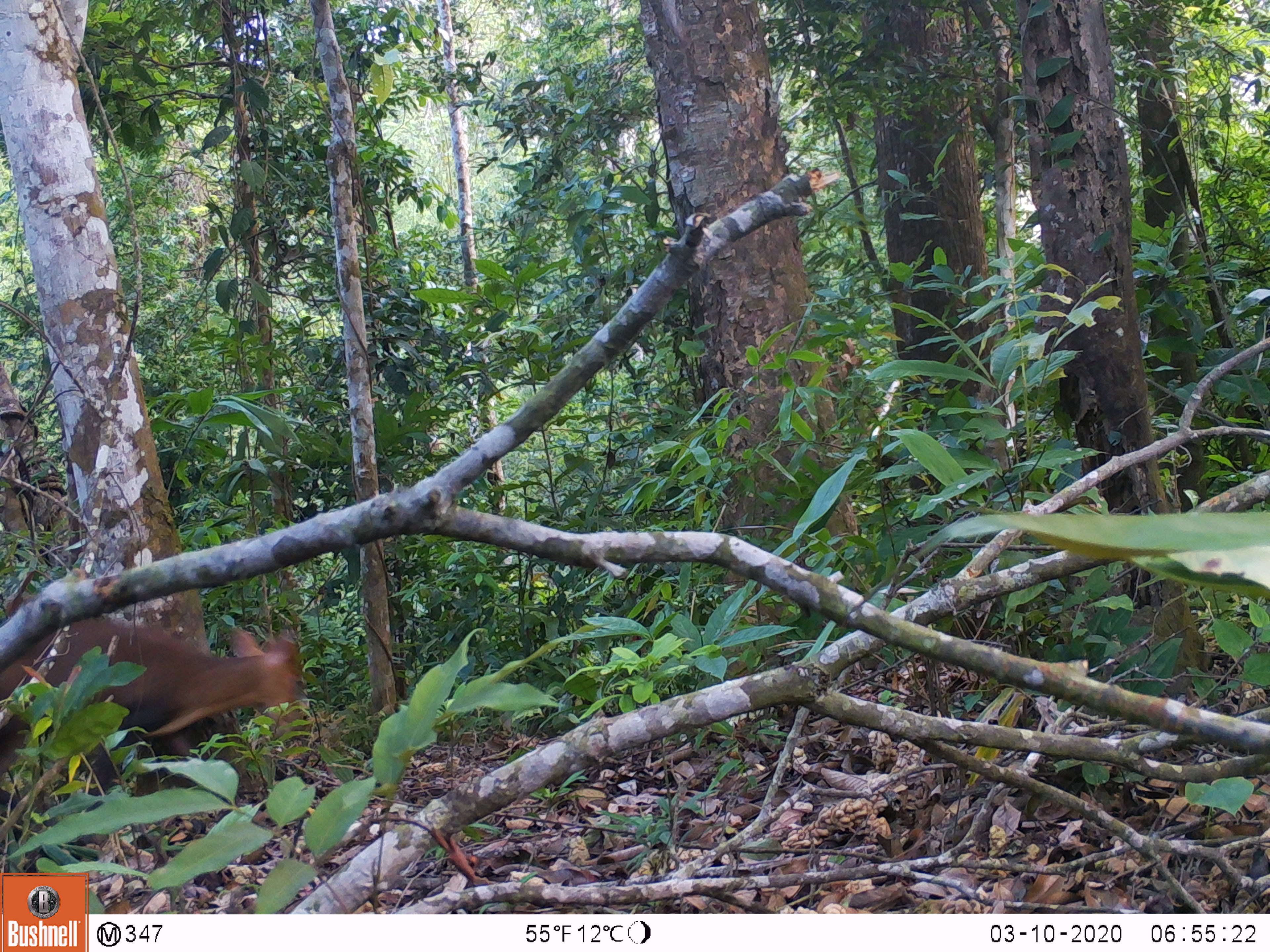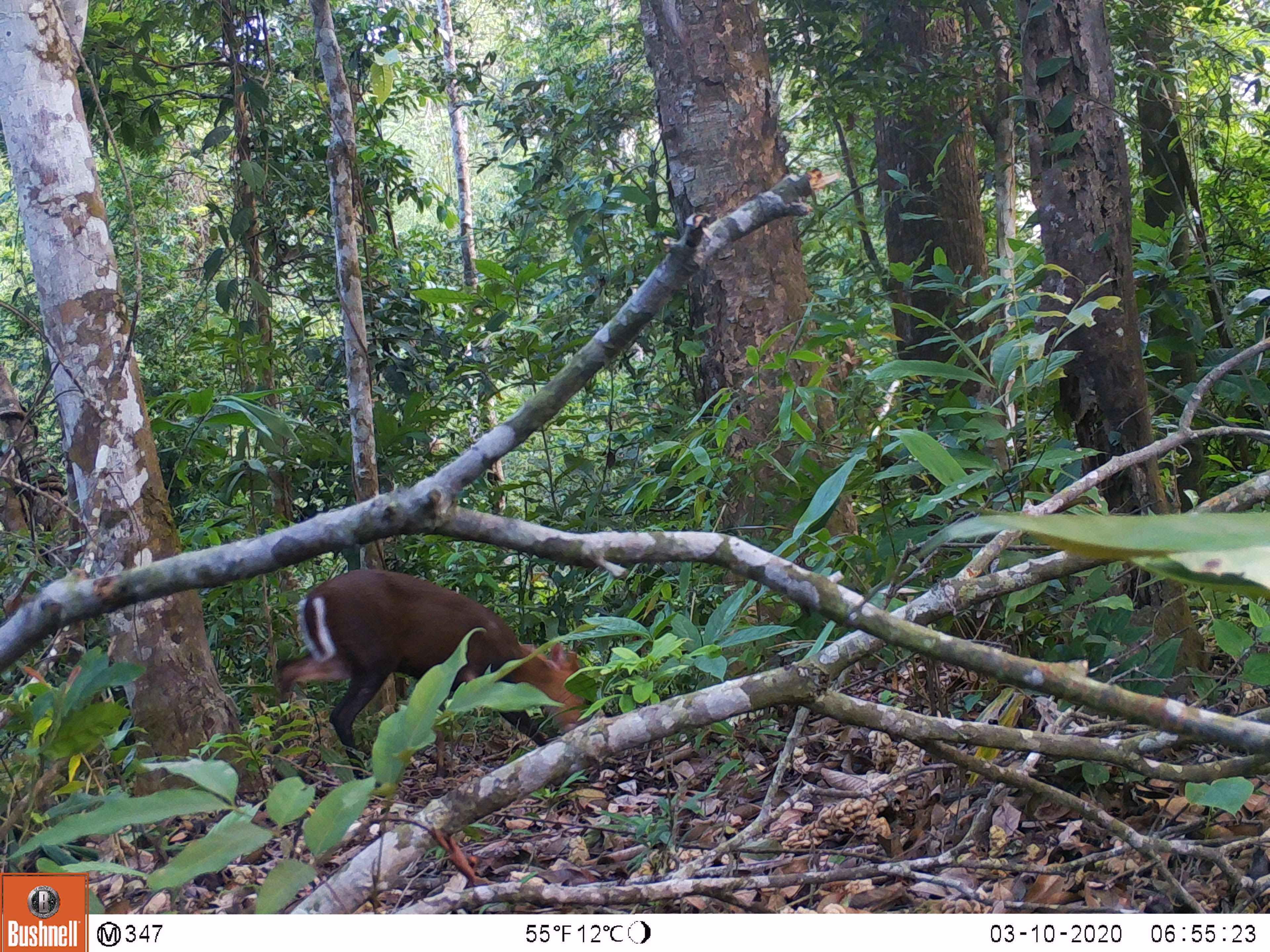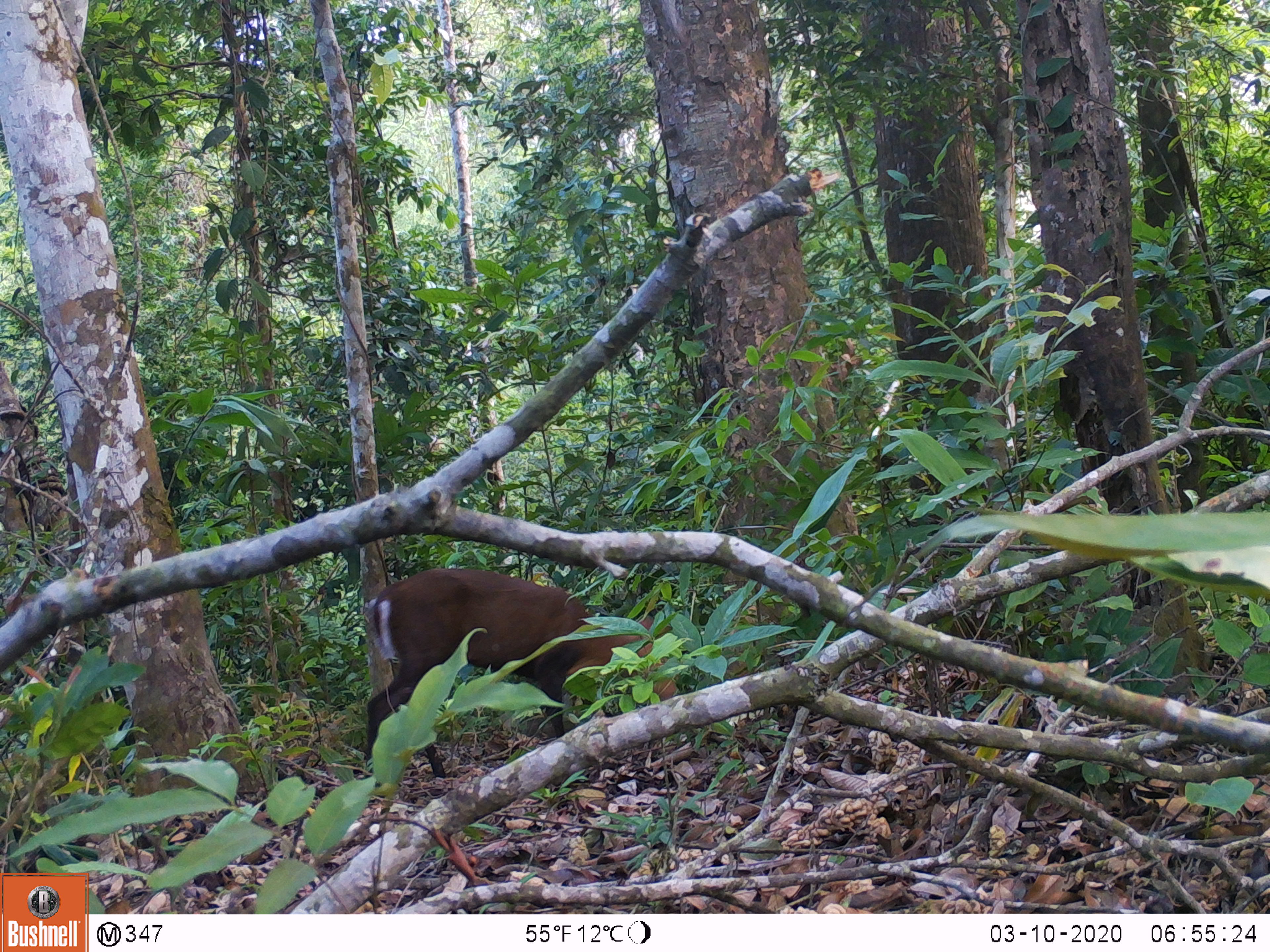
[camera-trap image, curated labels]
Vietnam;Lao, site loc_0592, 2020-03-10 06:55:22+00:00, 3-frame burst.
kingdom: Animalia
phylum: Chordata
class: Mammalia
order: Artiodactyla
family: Cervidae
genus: Muntiacus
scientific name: Muntiacus rooseveltorum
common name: roosevelt's muntjac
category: roosevelts muntjac group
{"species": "roosevelts muntjac group (roosevelt's muntjac) (Muntiacus rooseveltorum)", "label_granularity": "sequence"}